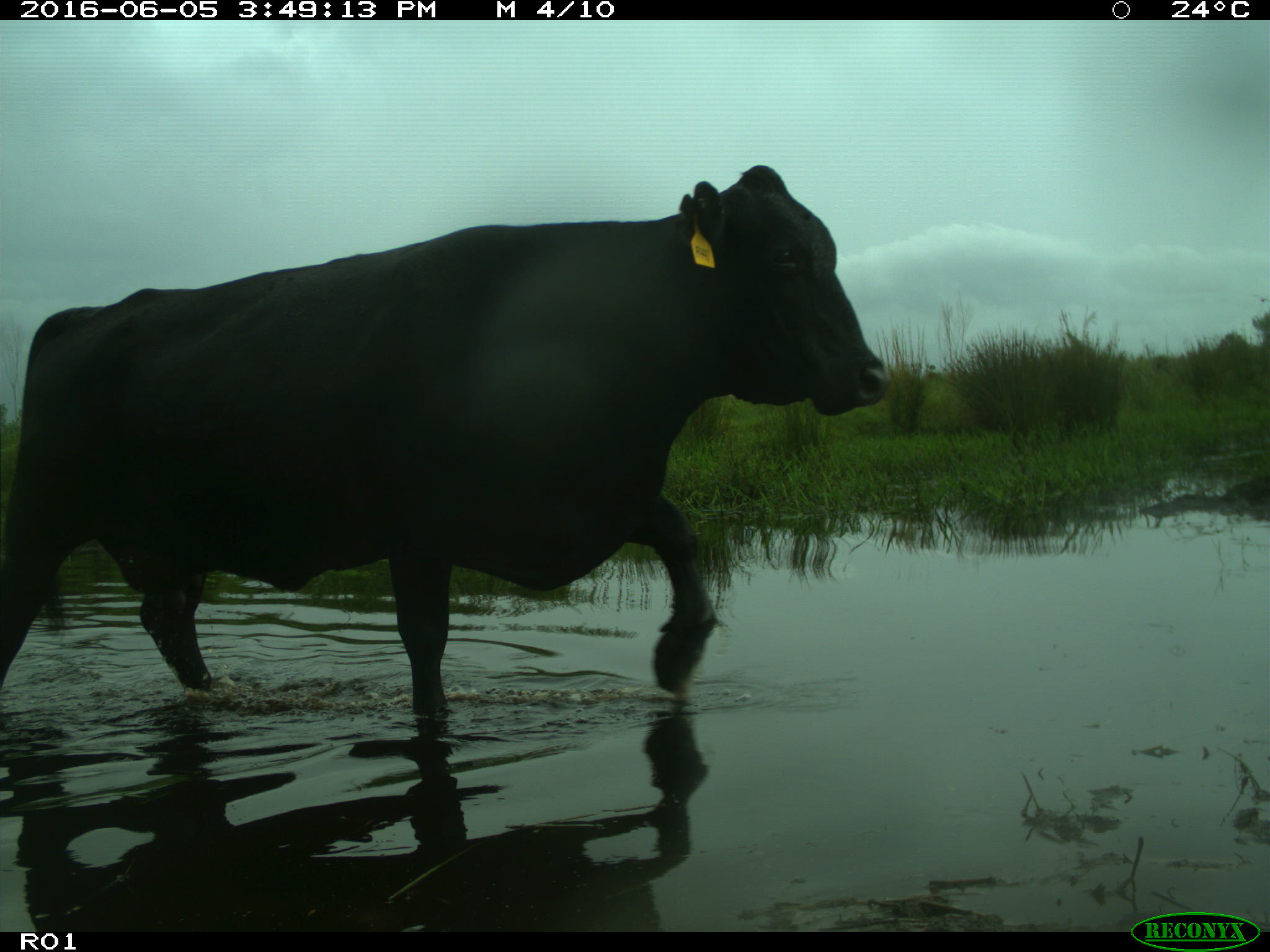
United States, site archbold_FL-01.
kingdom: Animalia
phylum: Chordata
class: Mammalia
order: Artiodactyla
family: Bovidae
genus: Bos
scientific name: Bos taurus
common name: domestic cow